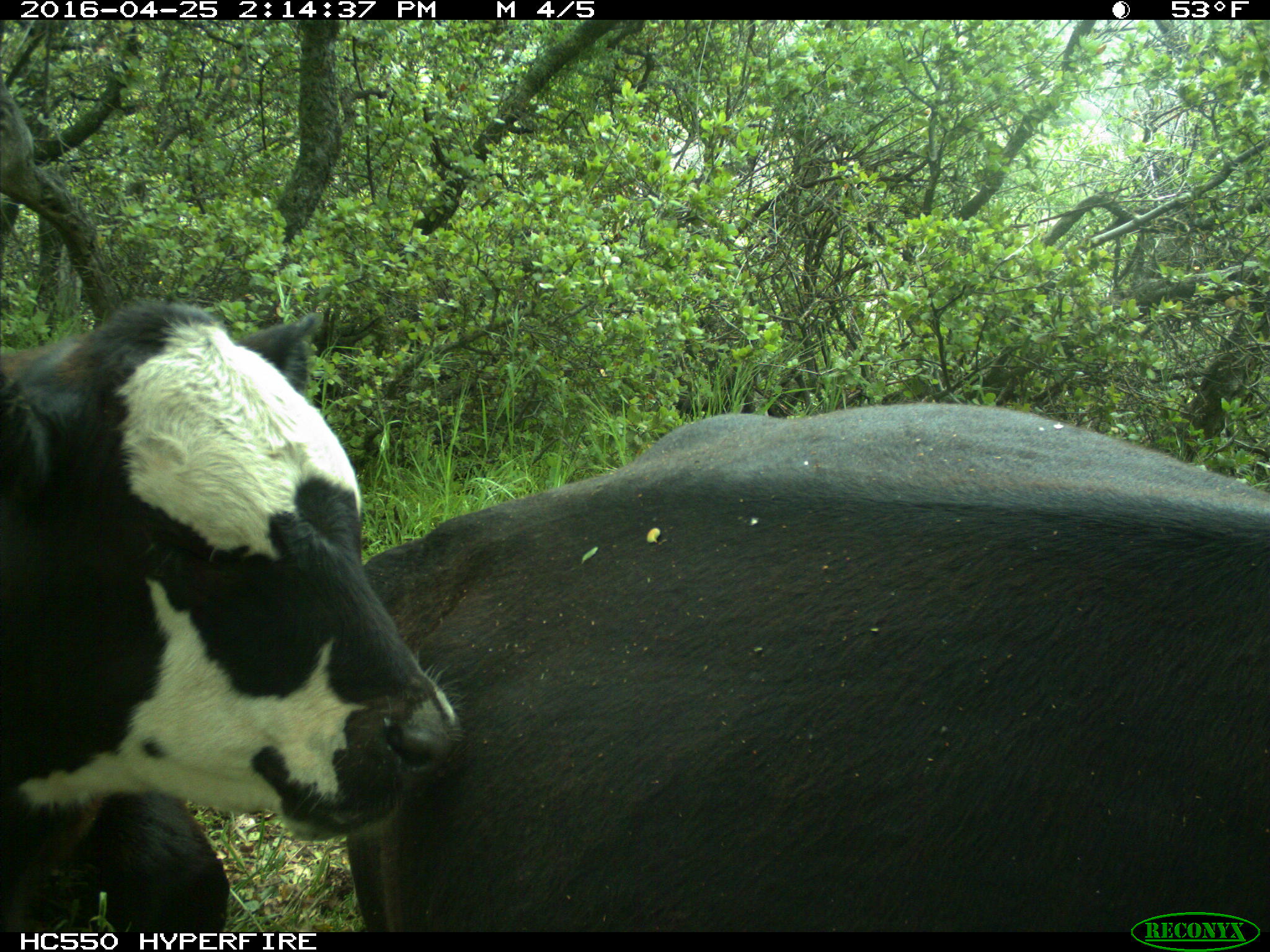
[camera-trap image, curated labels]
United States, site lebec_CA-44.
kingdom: Animalia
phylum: Chordata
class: Mammalia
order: Artiodactyla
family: Bovidae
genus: Bos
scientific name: Bos taurus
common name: domestic cow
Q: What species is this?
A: Bos taurus (domestic cow).